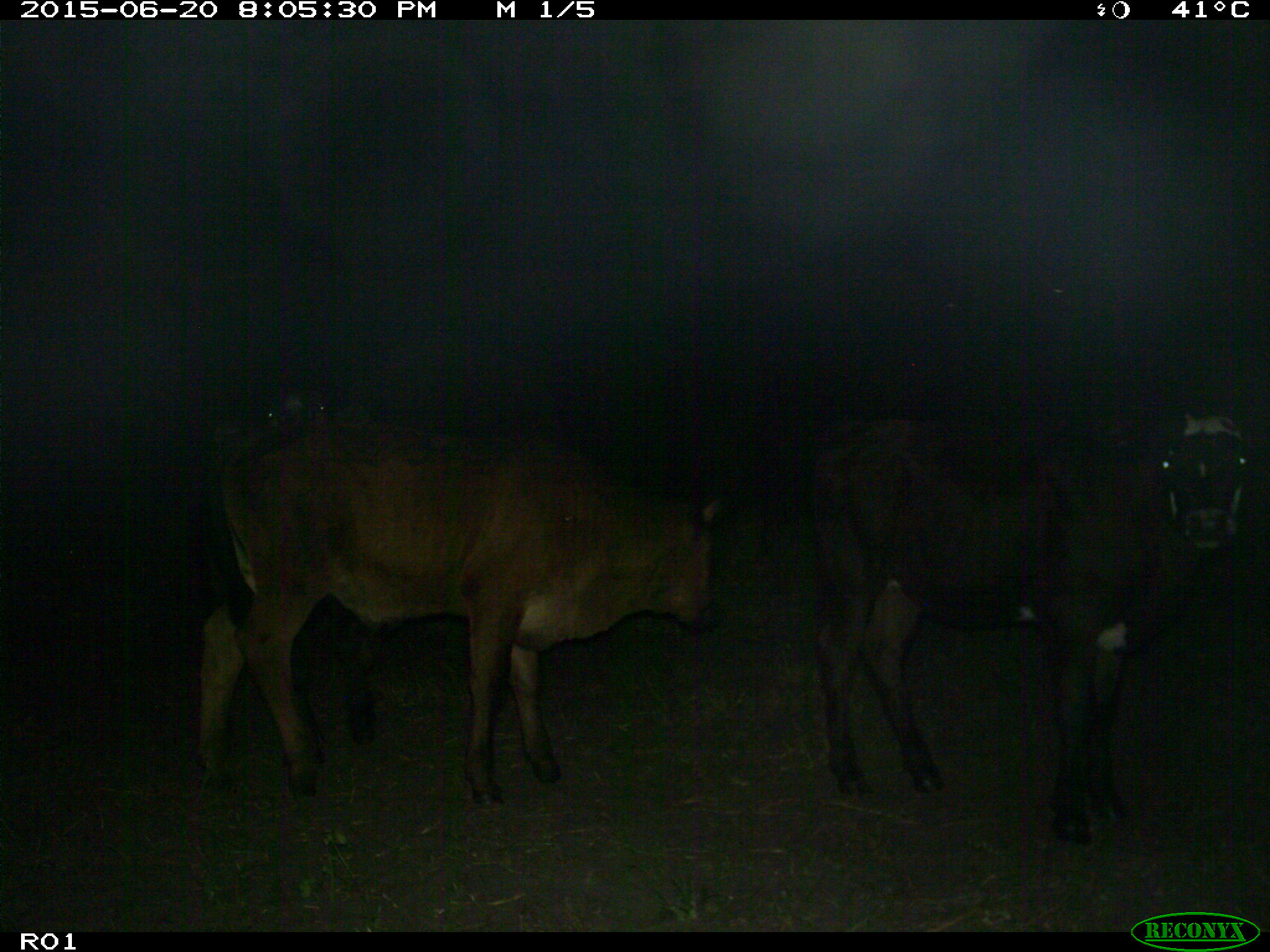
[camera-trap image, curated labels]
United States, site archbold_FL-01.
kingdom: Animalia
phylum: Chordata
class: Mammalia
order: Artiodactyla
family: Bovidae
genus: Bos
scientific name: Bos taurus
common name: domestic cow